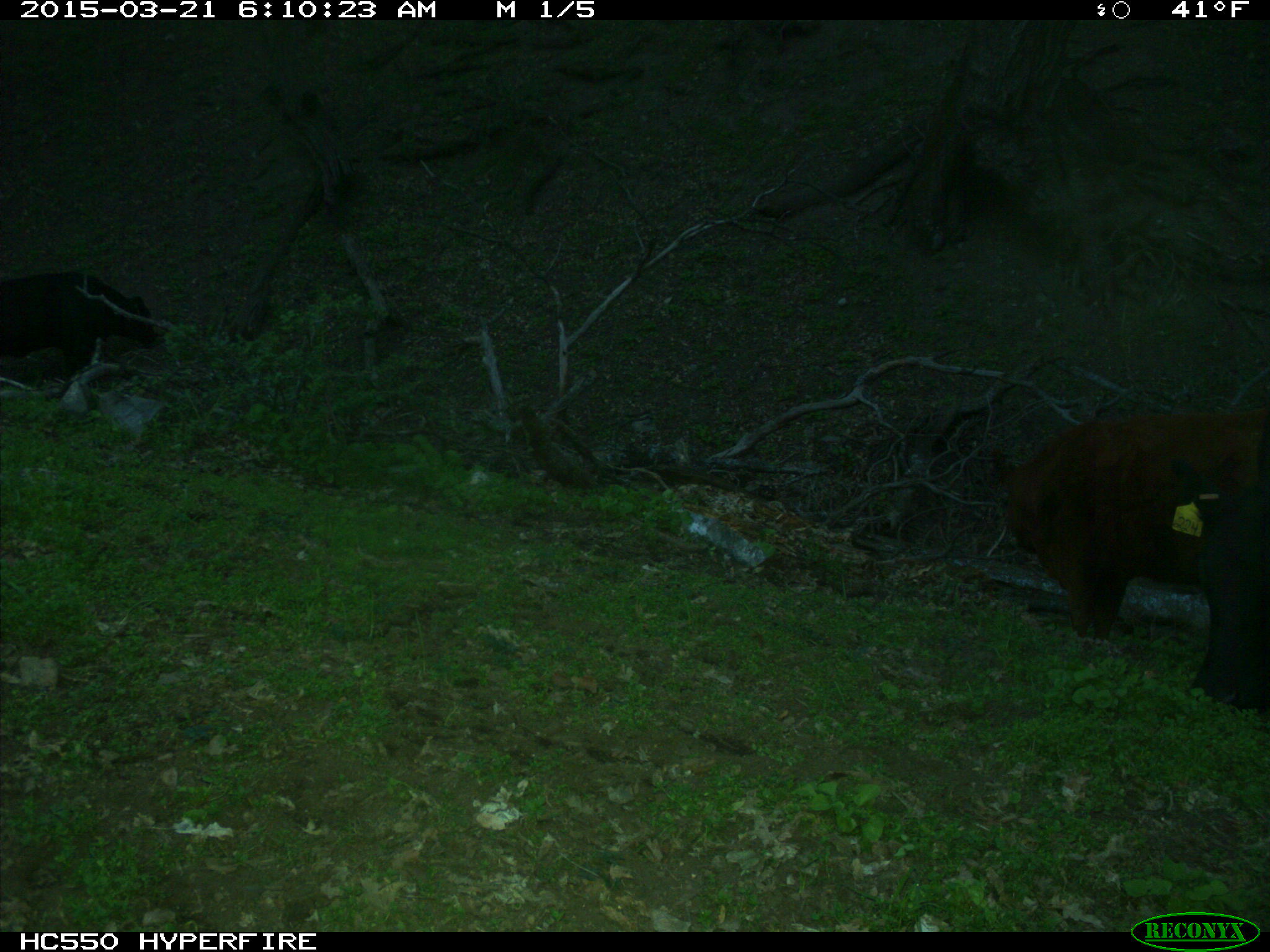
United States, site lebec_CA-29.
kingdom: Animalia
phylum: Chordata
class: Mammalia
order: Artiodactyla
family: Bovidae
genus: Bos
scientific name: Bos taurus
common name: domestic cow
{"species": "Bos taurus (domestic cow)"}